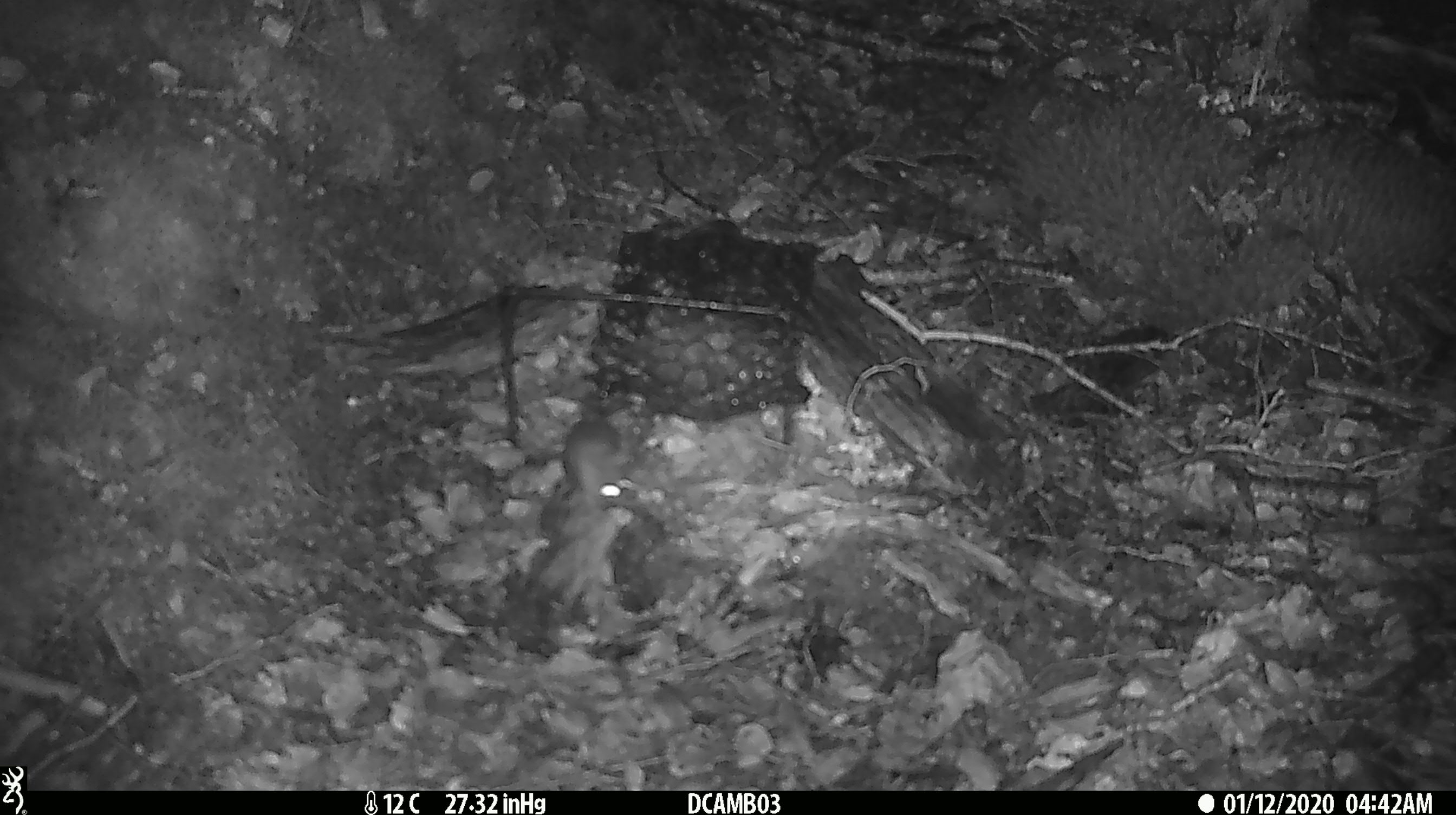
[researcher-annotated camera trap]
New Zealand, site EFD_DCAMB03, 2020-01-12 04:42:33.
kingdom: Animalia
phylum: Chordata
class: Mammalia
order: Rodentia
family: Muridae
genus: Mus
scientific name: Mus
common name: mouse